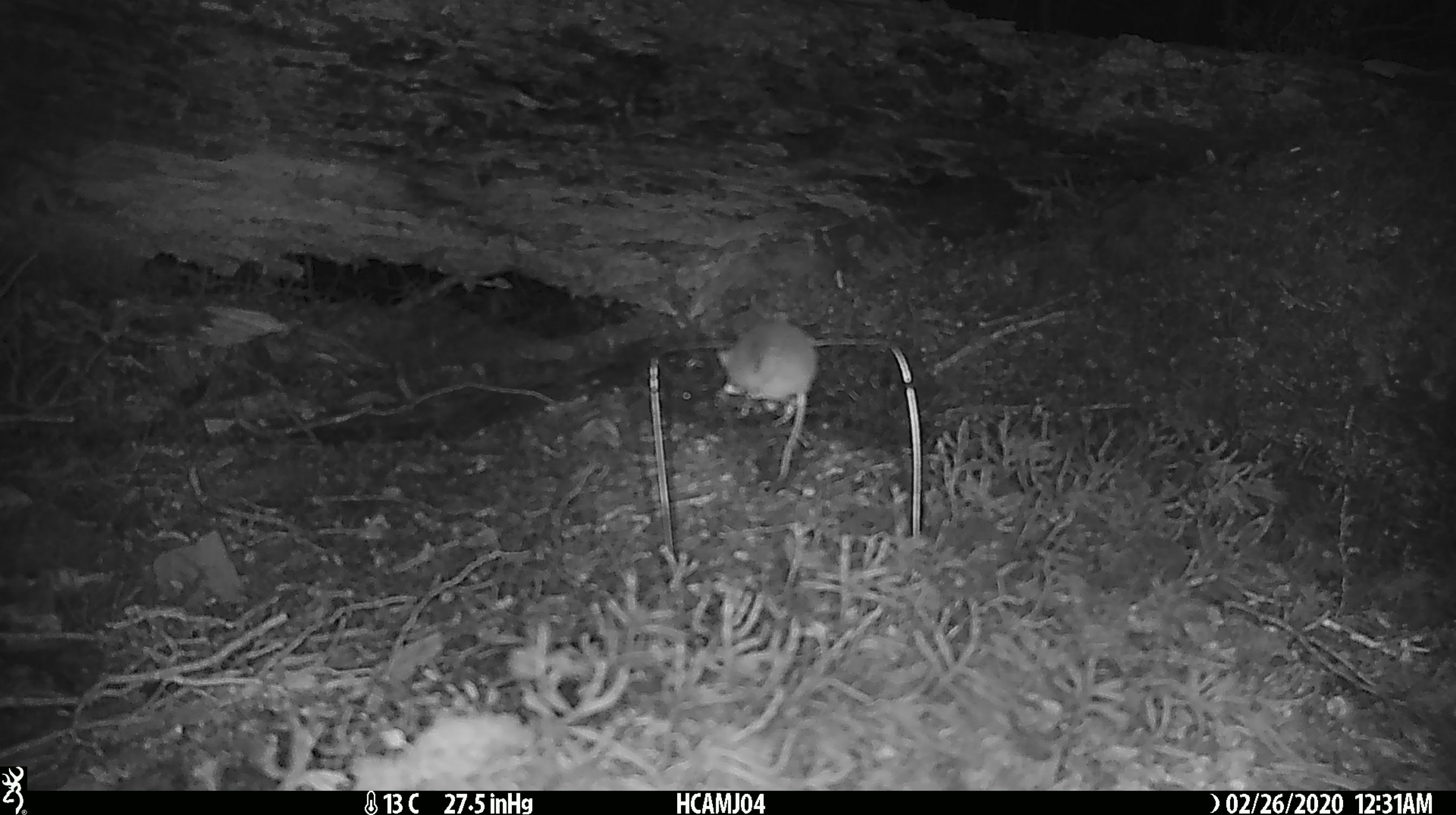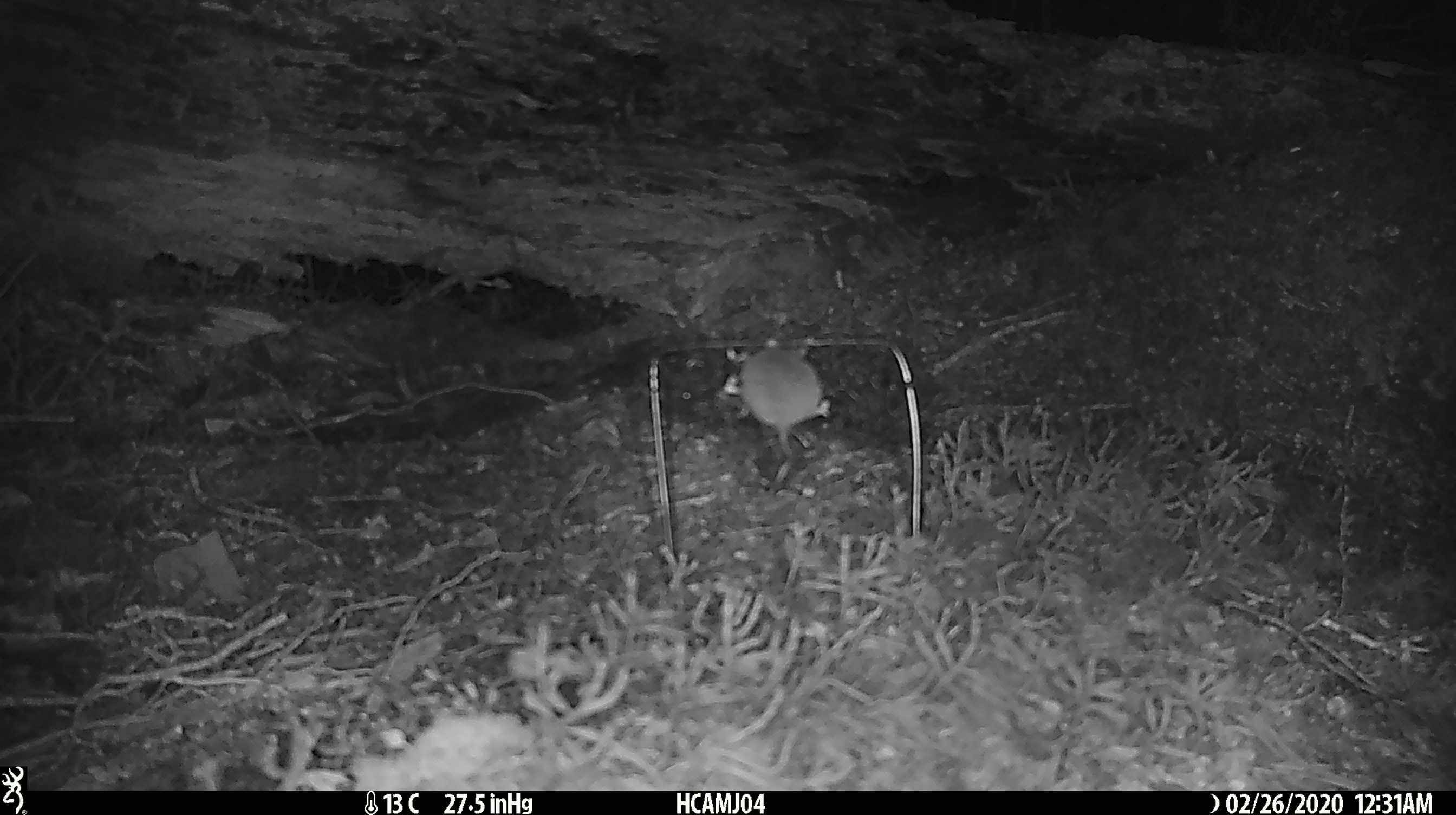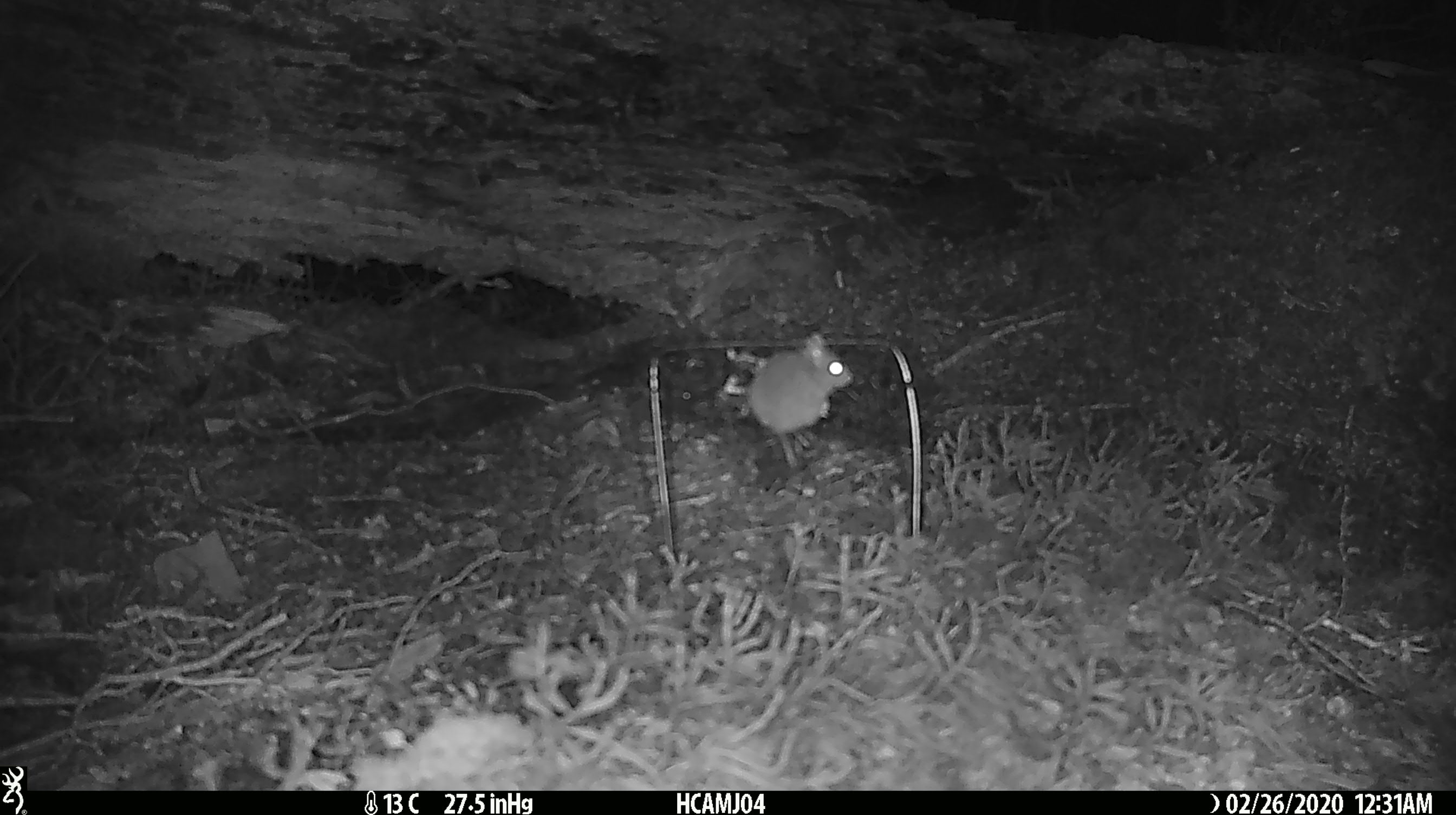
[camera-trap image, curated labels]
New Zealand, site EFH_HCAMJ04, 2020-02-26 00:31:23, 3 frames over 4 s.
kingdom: Animalia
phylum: Chordata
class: Mammalia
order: Rodentia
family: Muridae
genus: Mus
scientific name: Mus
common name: mouse